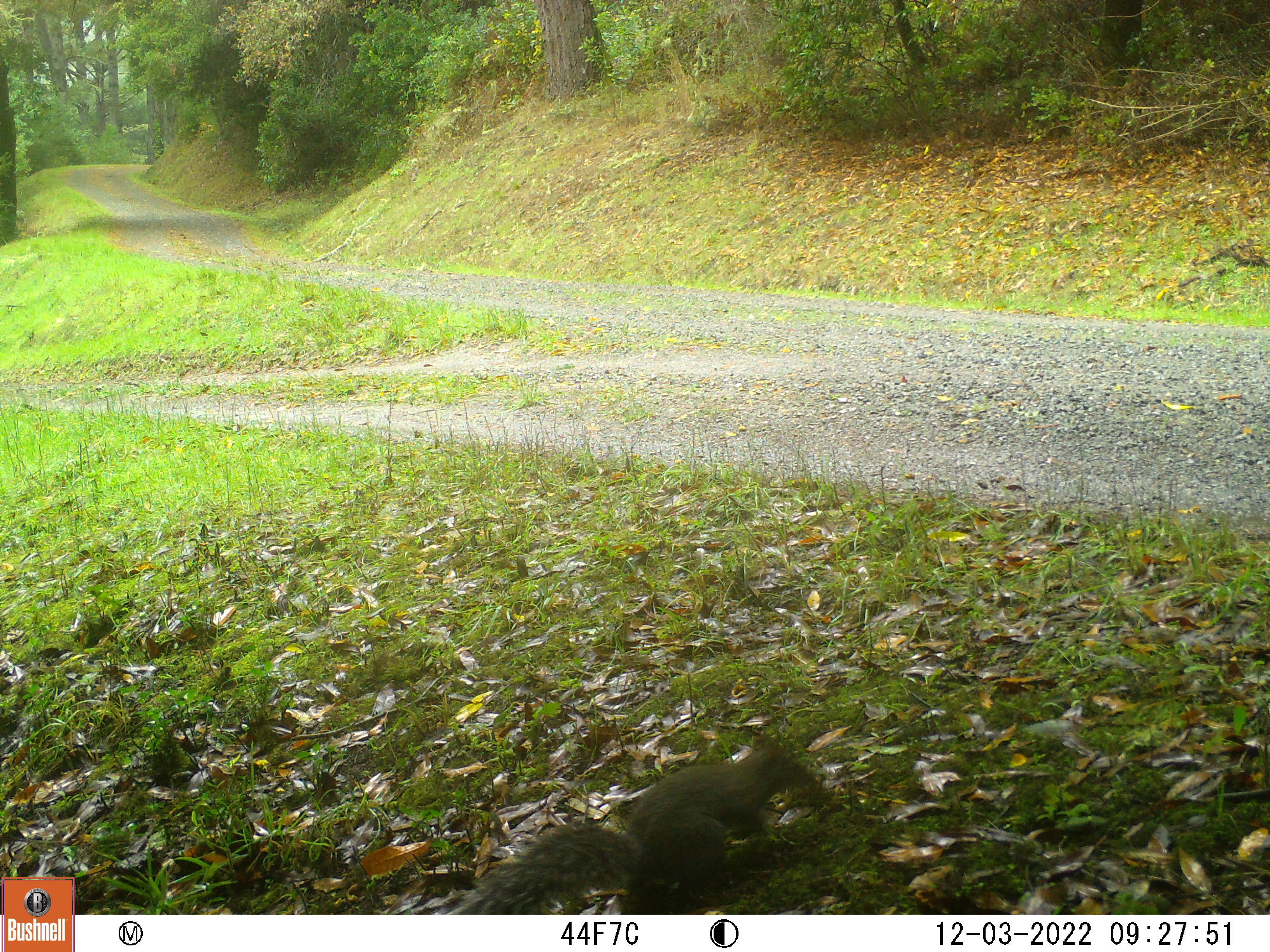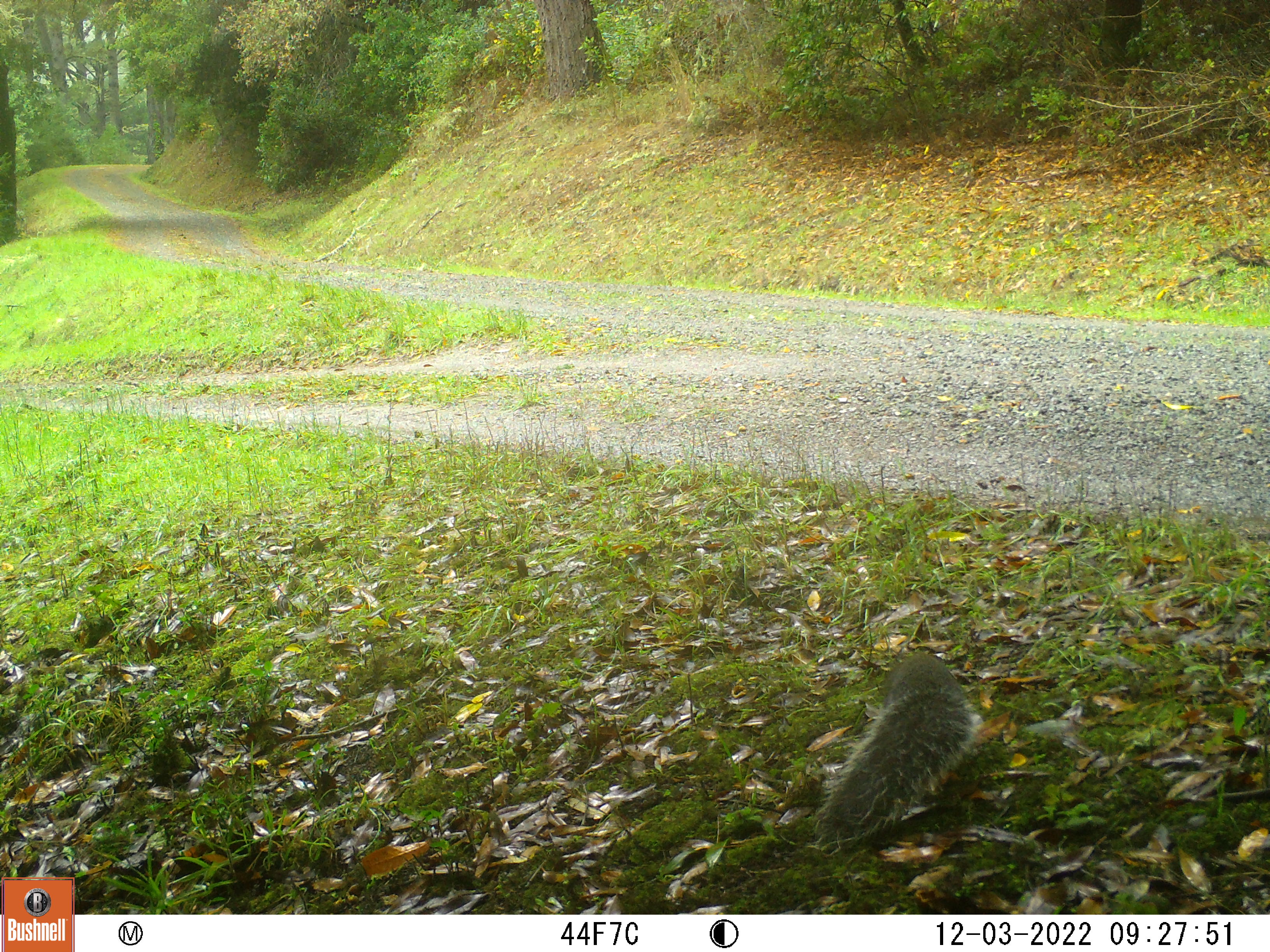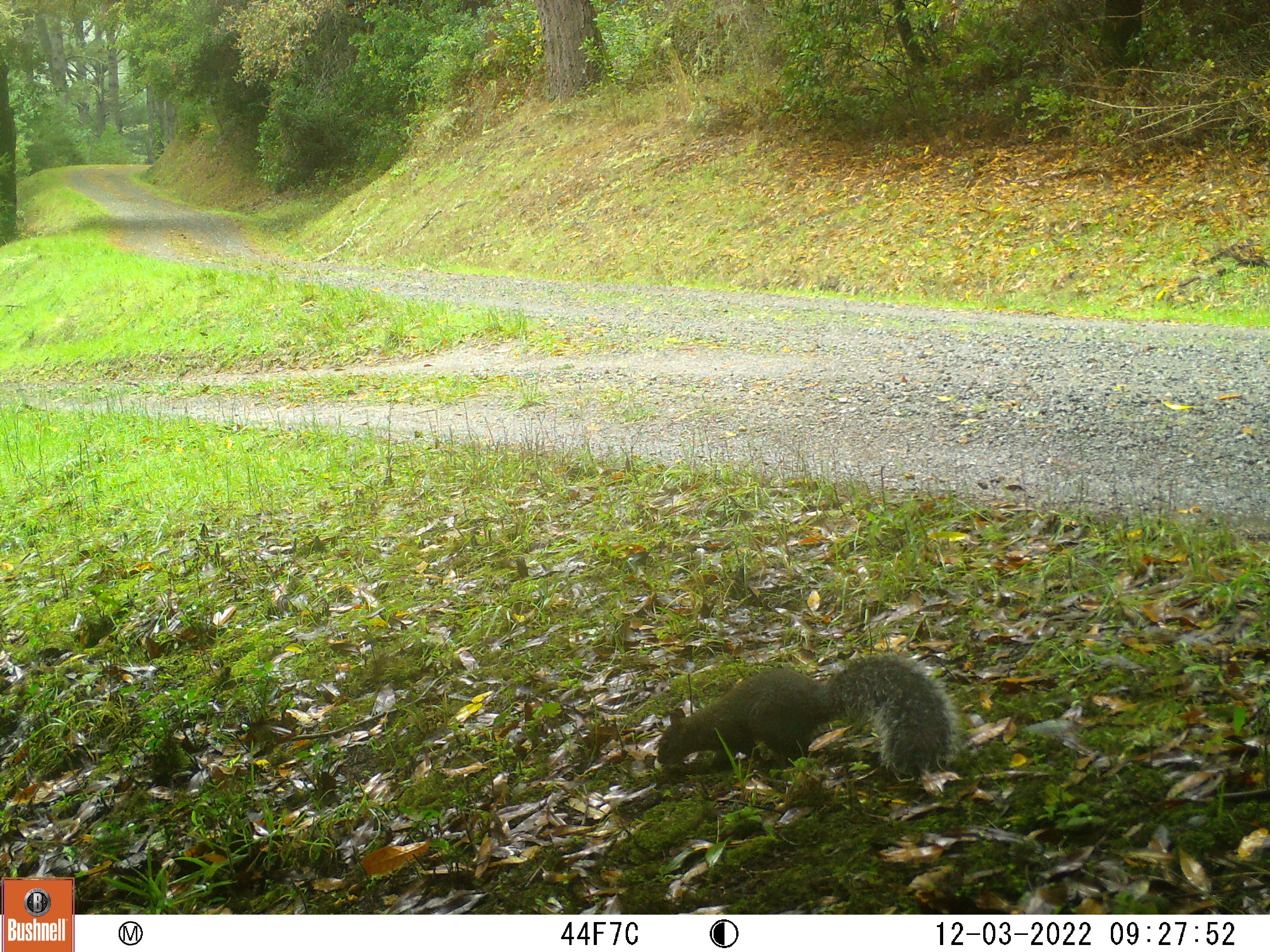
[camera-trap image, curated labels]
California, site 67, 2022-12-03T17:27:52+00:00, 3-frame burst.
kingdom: Animalia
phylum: Chordata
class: Mammalia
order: Rodentia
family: Sciuridae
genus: Sciurus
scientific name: Sciurus griseus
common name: western gray squirrel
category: western grey squirrel